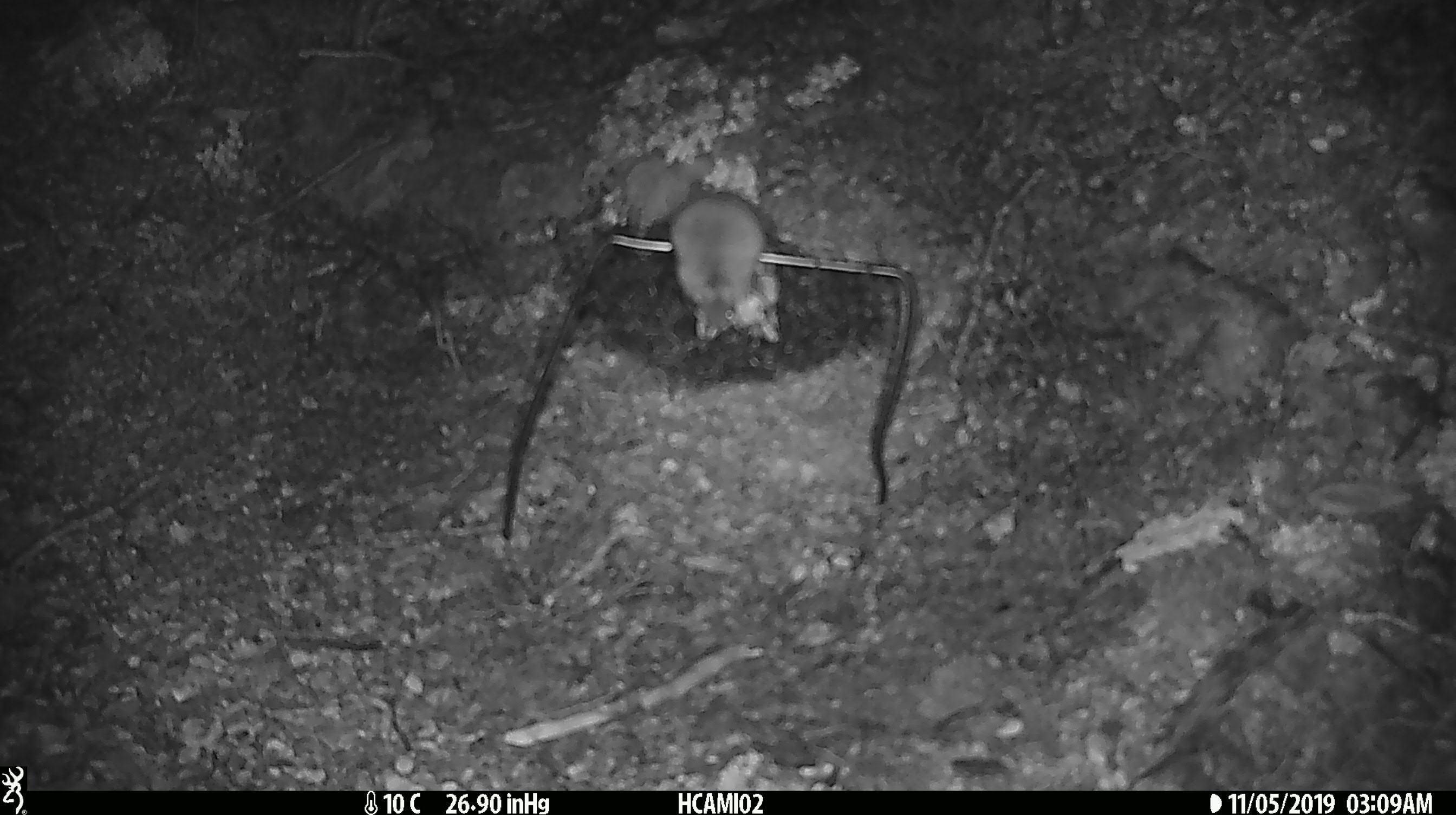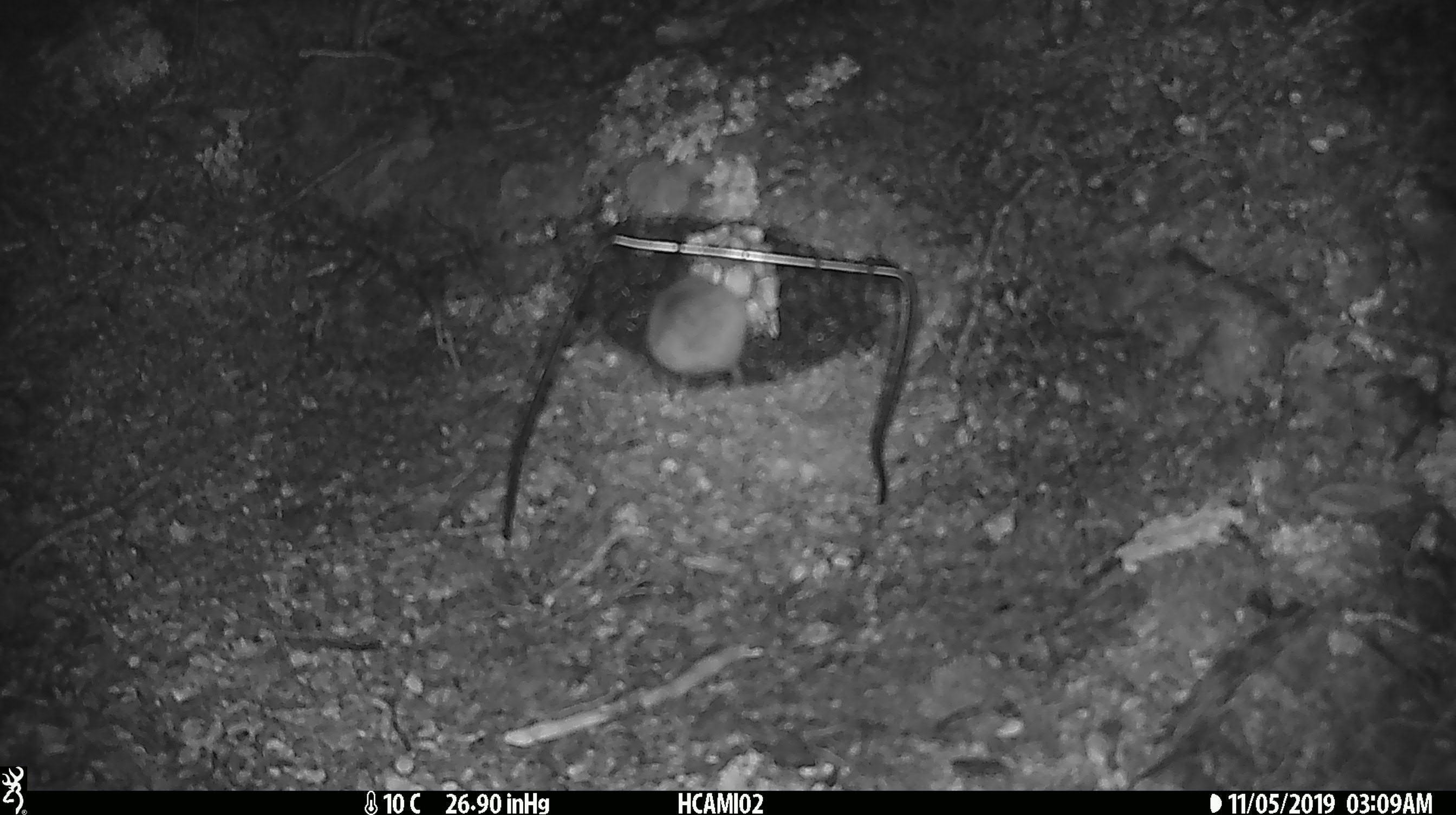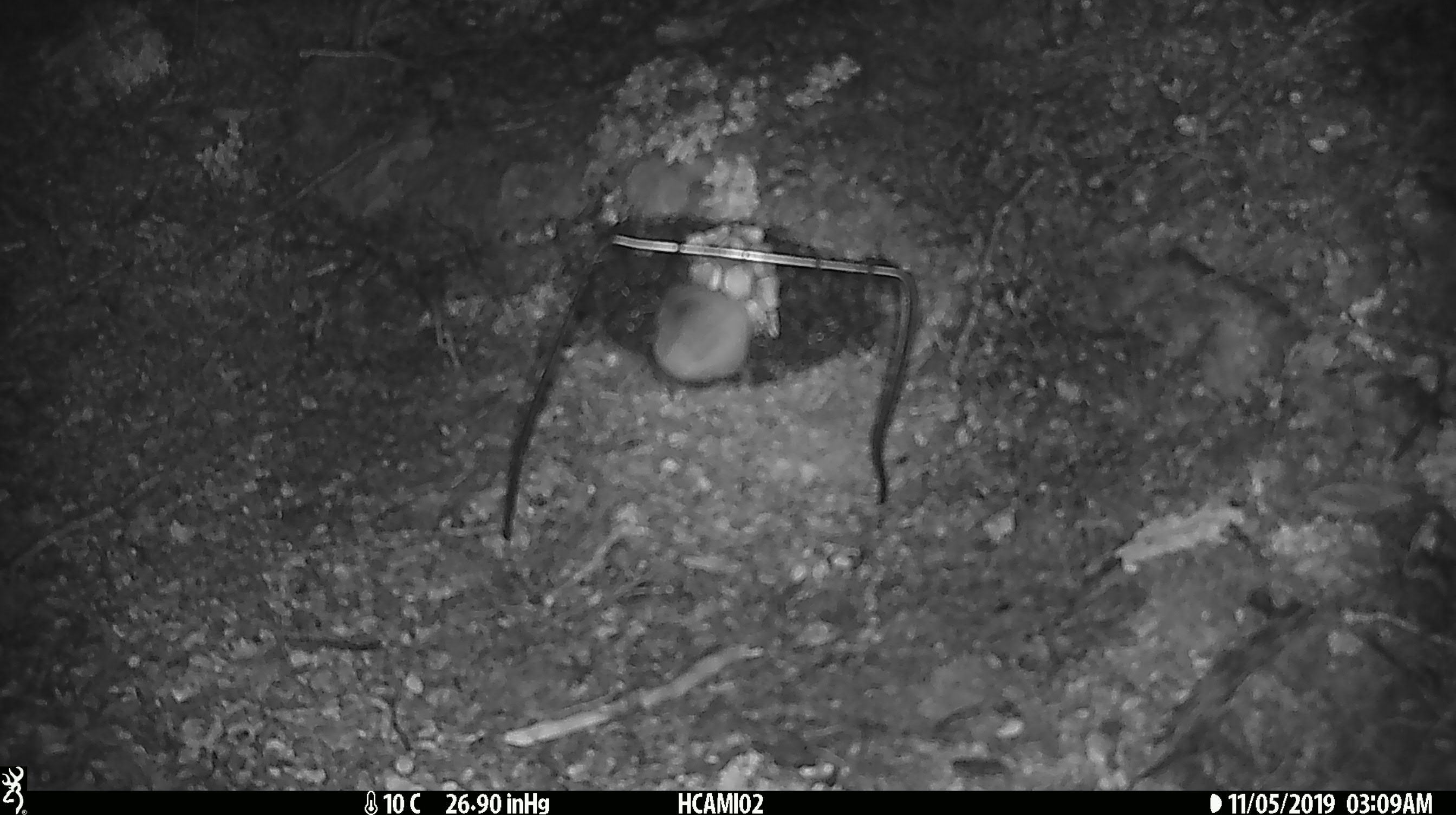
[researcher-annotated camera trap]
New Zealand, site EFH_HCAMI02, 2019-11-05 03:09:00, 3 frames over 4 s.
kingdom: Animalia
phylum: Chordata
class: Mammalia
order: Rodentia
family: Muridae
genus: Mus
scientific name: Mus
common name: mouse